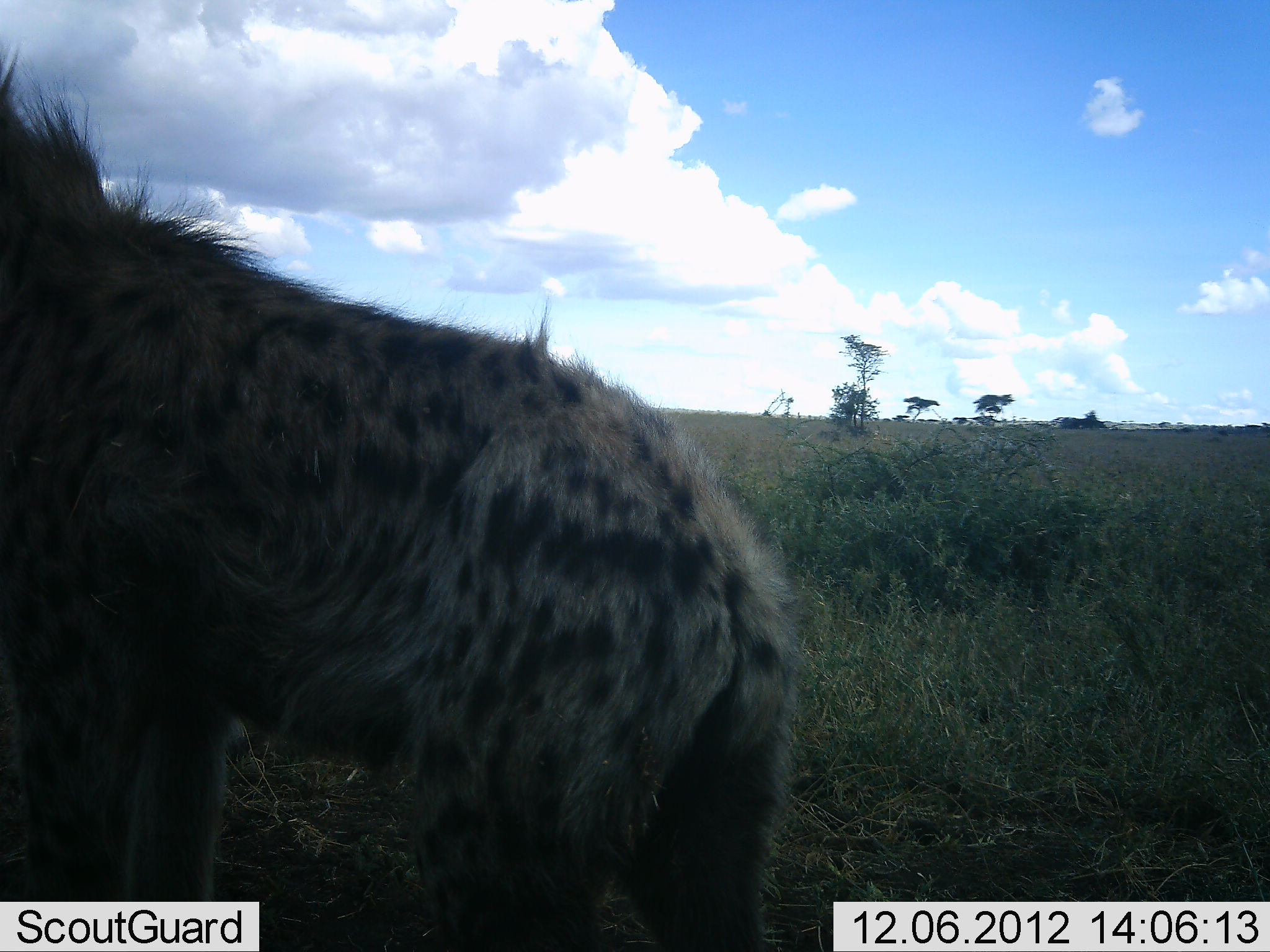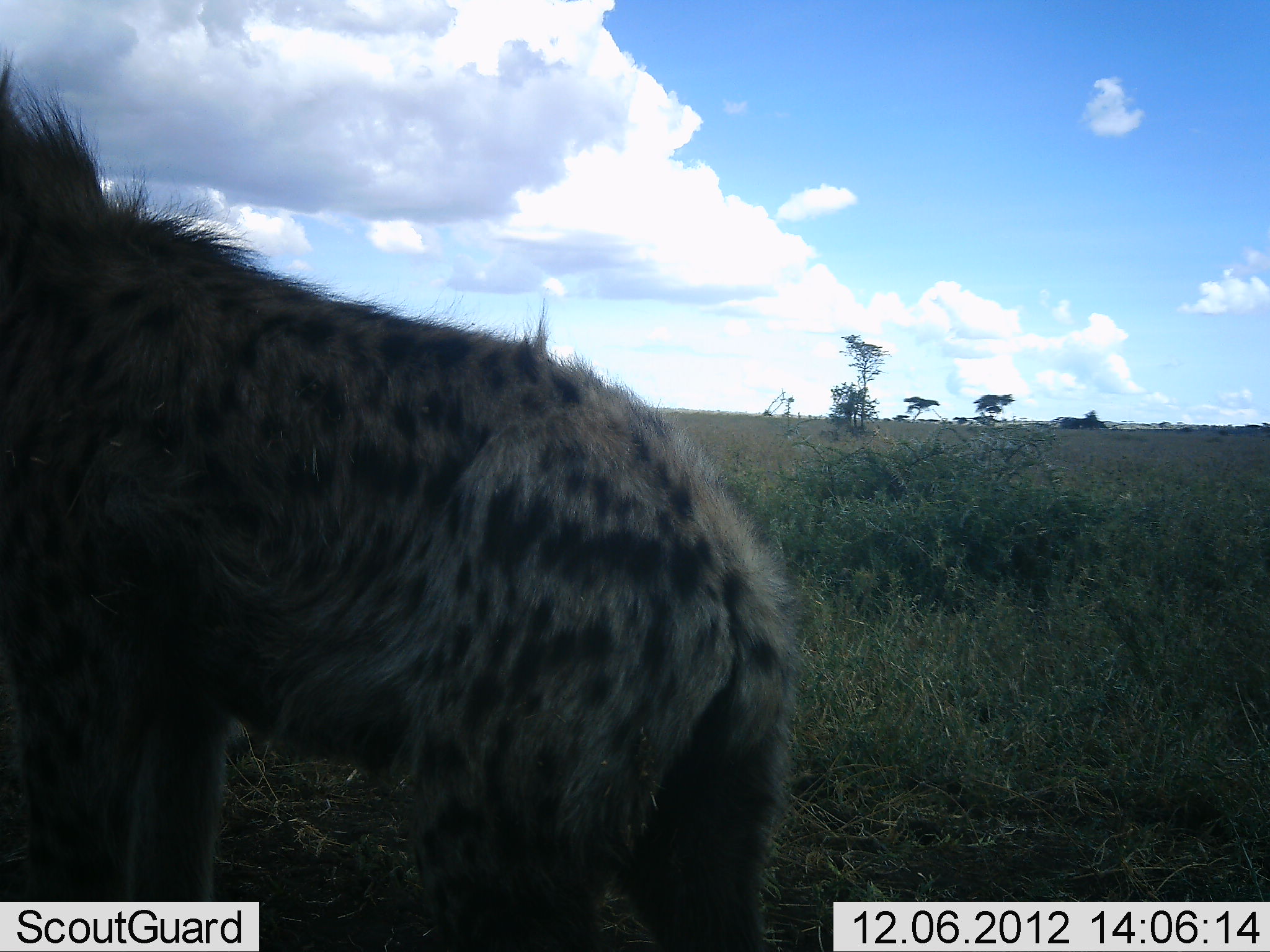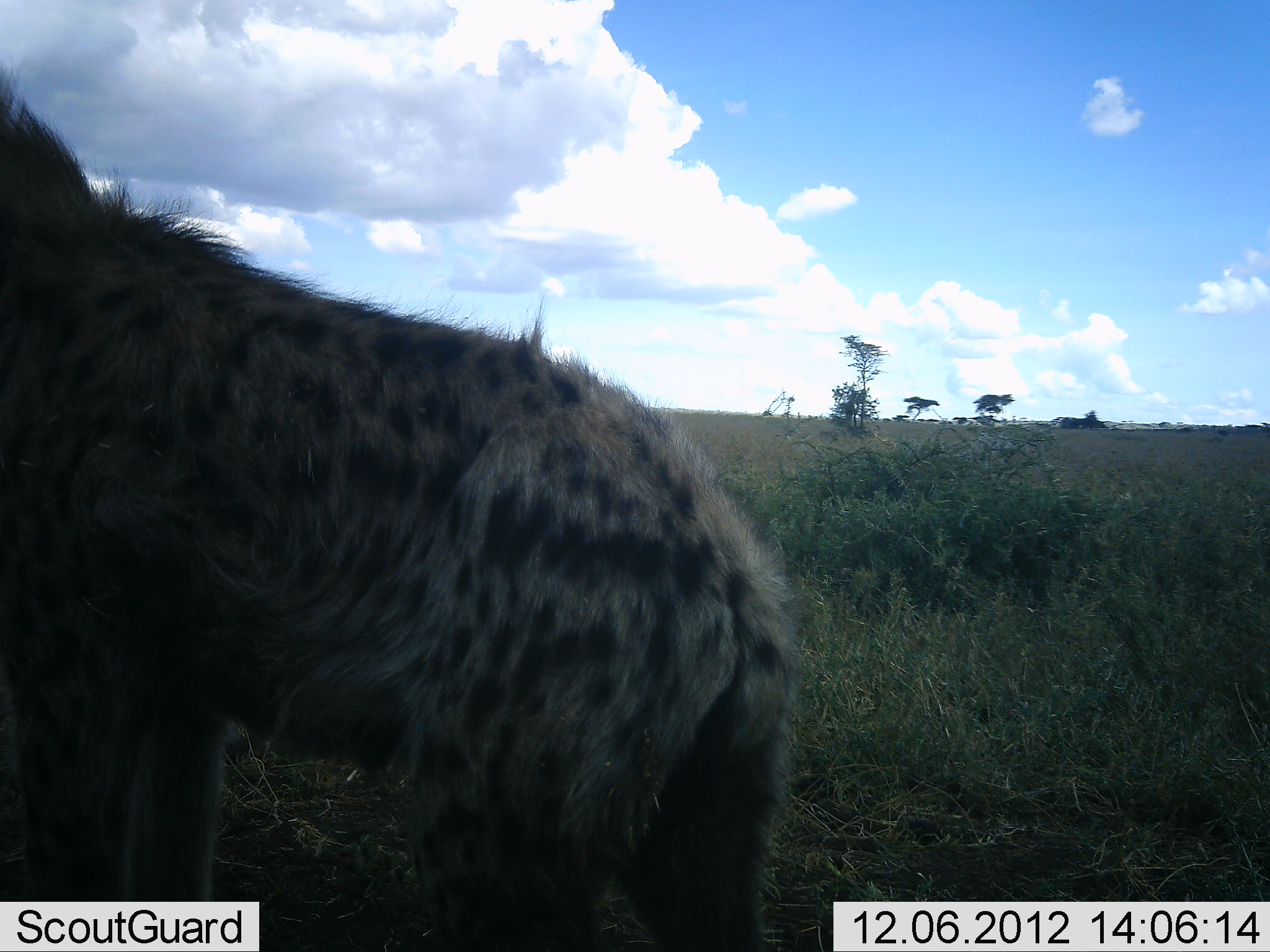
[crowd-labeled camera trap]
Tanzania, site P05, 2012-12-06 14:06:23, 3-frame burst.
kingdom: Animalia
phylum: Chordata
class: Mammalia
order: Carnivora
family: Hyaenidae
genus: Crocuta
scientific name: Crocuta crocuta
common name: spotted hyena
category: hyenaspotted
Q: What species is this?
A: Hyenaspotted (spotted hyena) (Crocuta crocuta).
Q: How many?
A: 1.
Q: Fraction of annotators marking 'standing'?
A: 100%.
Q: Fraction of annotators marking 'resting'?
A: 0%.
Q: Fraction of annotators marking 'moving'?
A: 0%.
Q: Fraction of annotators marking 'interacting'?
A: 0%.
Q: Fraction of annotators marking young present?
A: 0%.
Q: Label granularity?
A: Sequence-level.